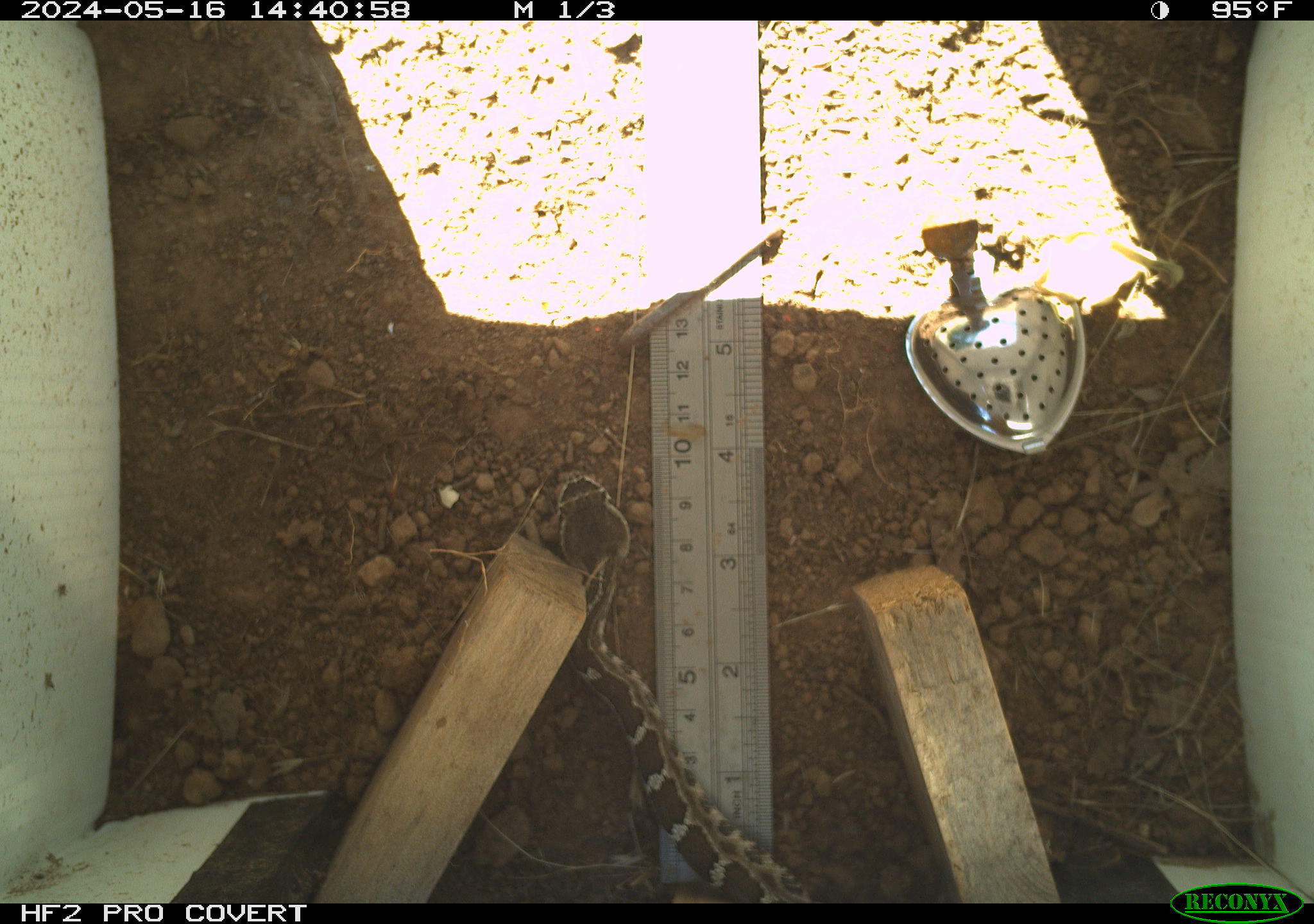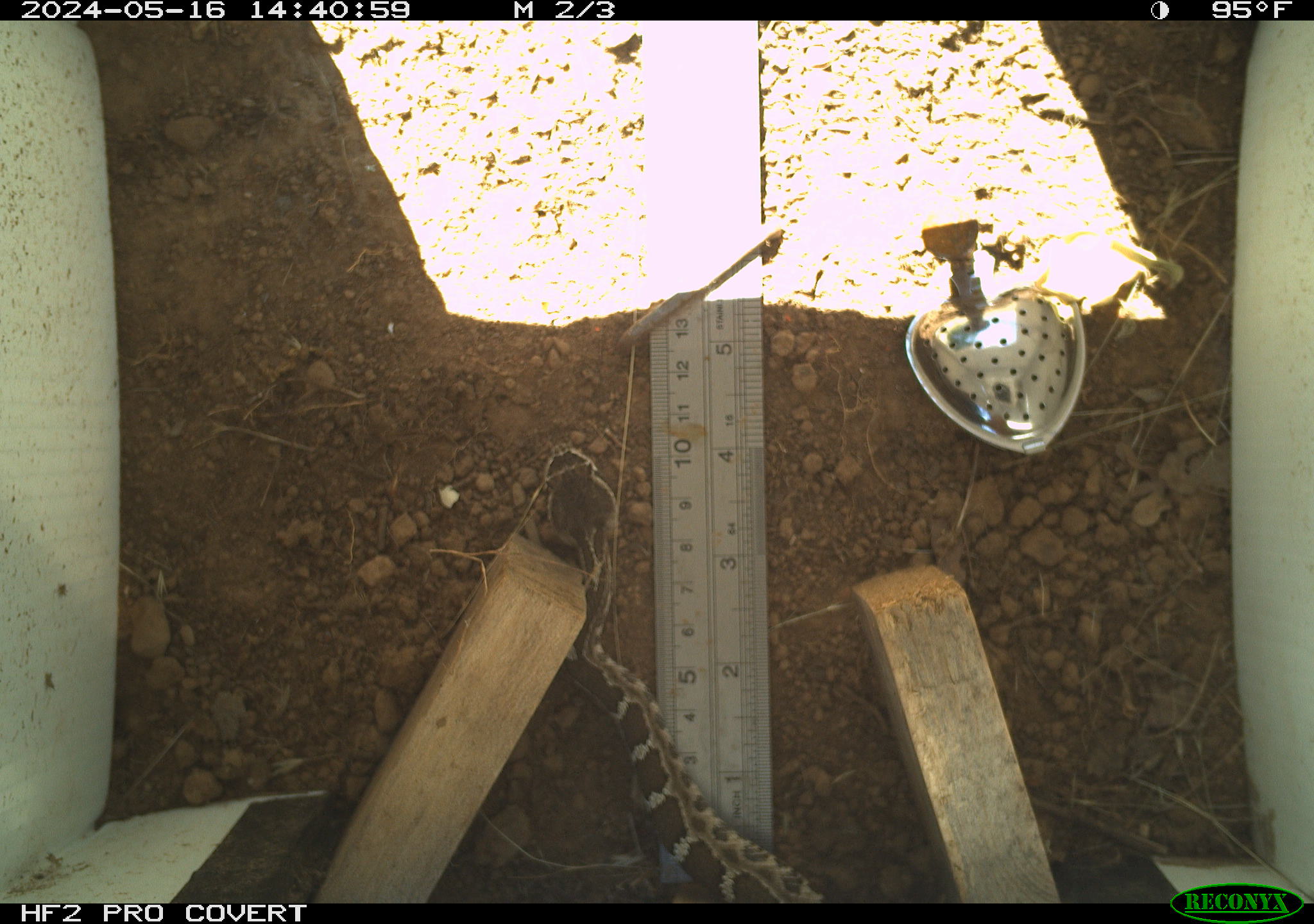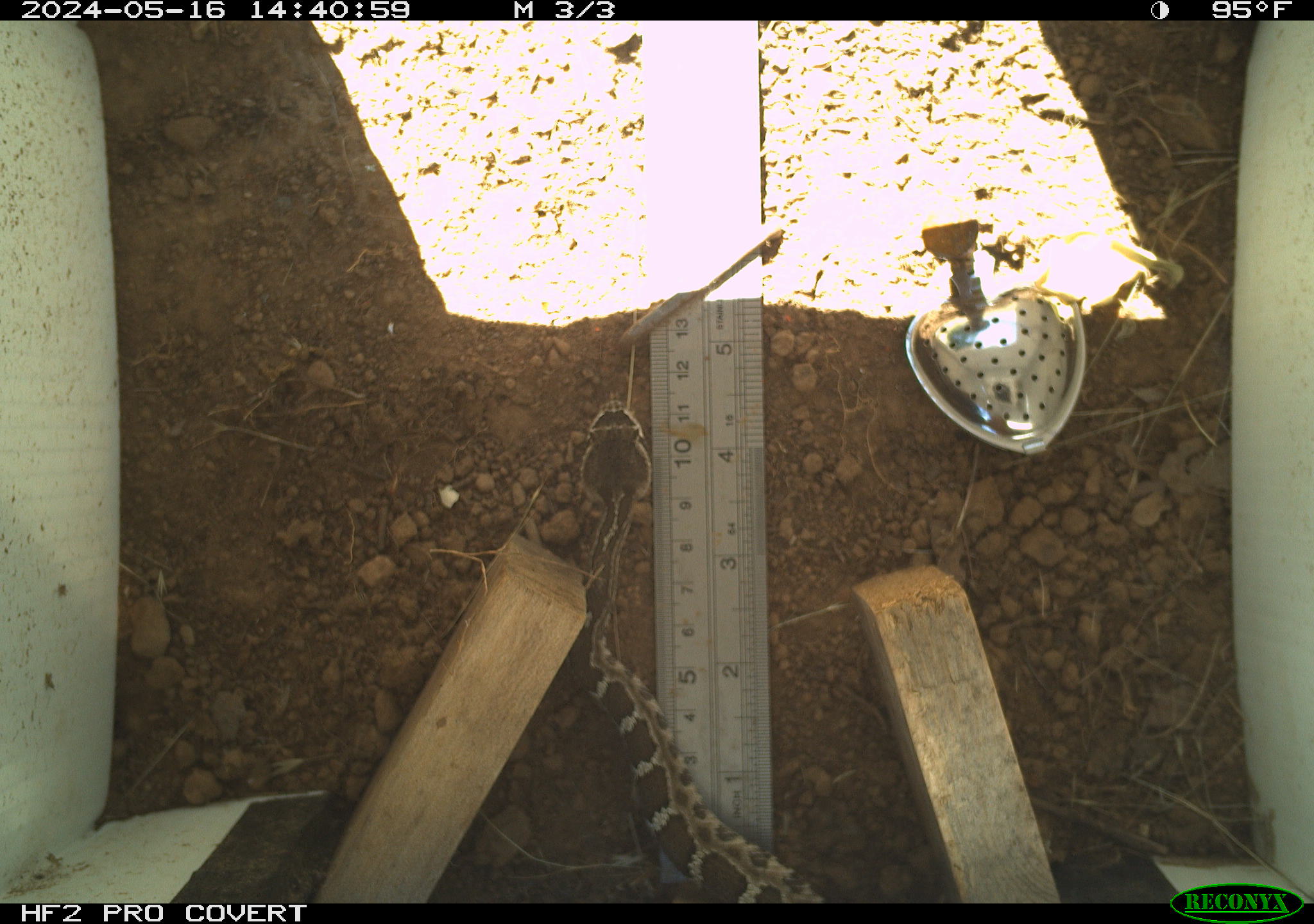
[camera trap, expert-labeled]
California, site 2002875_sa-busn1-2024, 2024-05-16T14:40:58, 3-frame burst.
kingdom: Animalia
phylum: Chordata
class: Reptilia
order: Squamata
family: Viperidae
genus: Crotalus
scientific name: Crotalus oreganus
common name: western rattlesnake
Western rattlesnake (Crotalus oreganus).